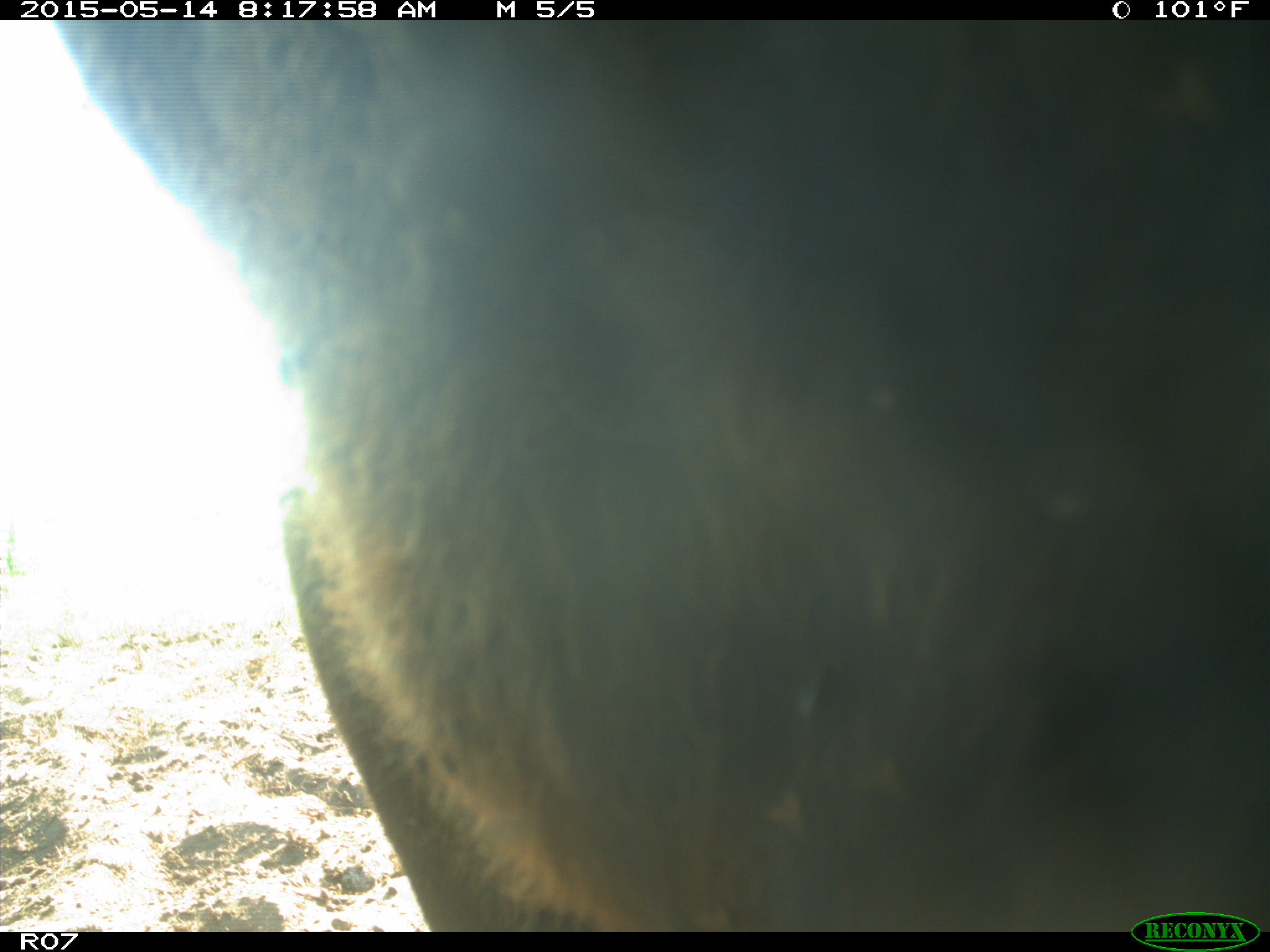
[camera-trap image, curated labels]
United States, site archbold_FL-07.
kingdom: Animalia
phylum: Chordata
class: Mammalia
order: Artiodactyla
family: Bovidae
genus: Bos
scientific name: Bos taurus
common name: domestic cow